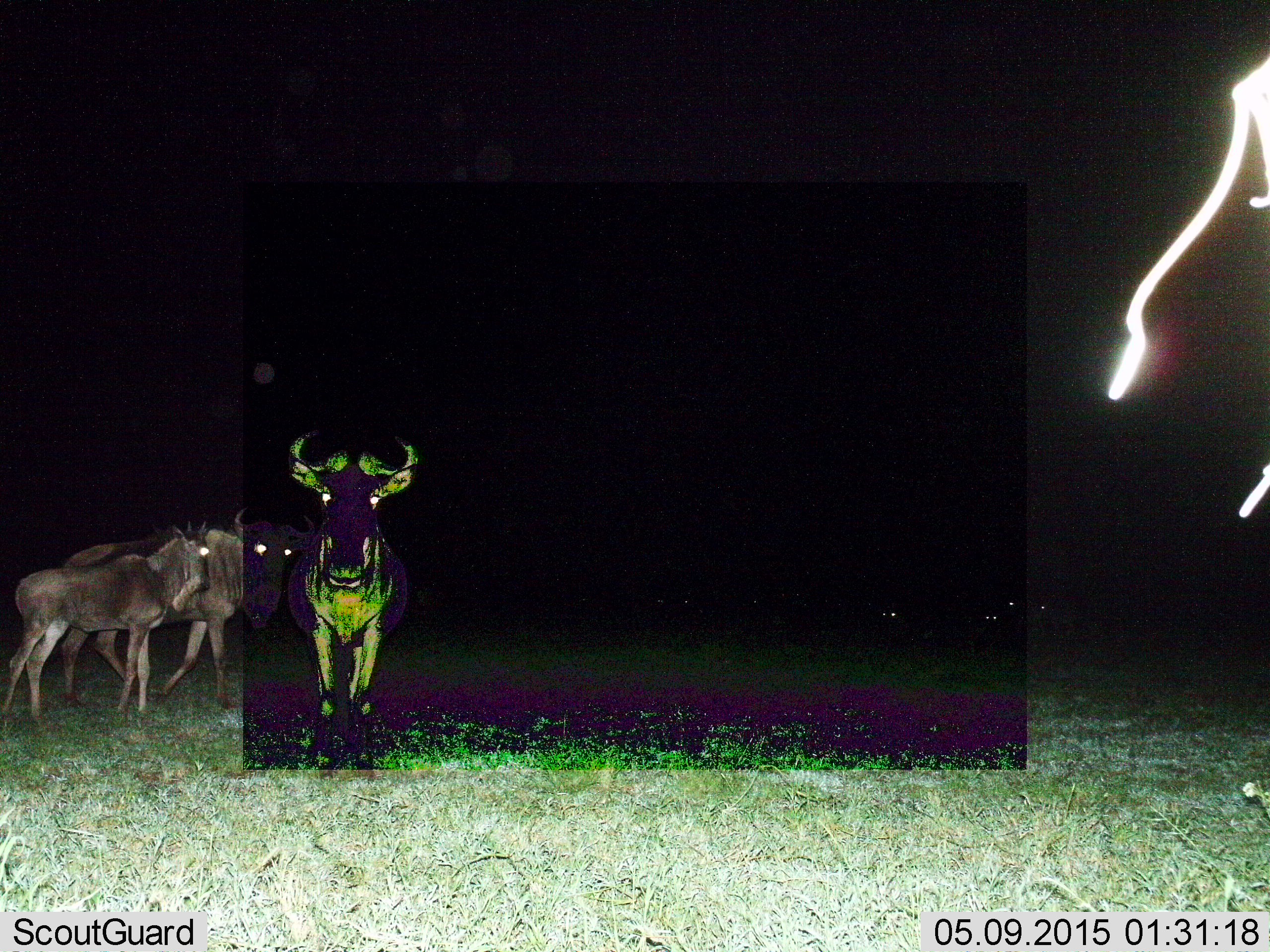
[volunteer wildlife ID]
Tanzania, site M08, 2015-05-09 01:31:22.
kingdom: Animalia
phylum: Chordata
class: Mammalia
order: Artiodactyla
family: Bovidae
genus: Connochaetes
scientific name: Connochaetes taurinus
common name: blue wildebeest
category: wildebeest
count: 3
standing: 80%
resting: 0%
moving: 50%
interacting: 10%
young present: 20%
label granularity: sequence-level